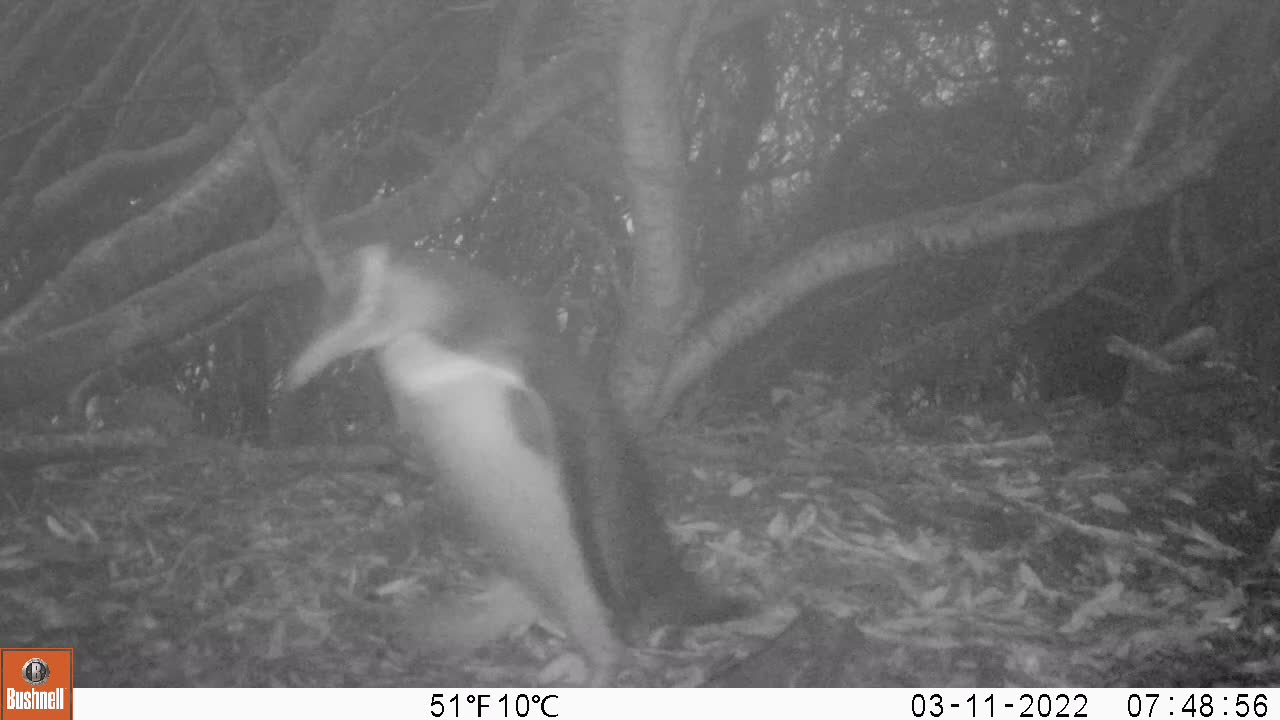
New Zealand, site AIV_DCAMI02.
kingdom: Animalia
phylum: Chordata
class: Aves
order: Sphenisciformes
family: Spheniscidae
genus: Megadyptes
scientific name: Megadyptes antipodes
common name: yellow-eyed penguin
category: yellow eyed penguin